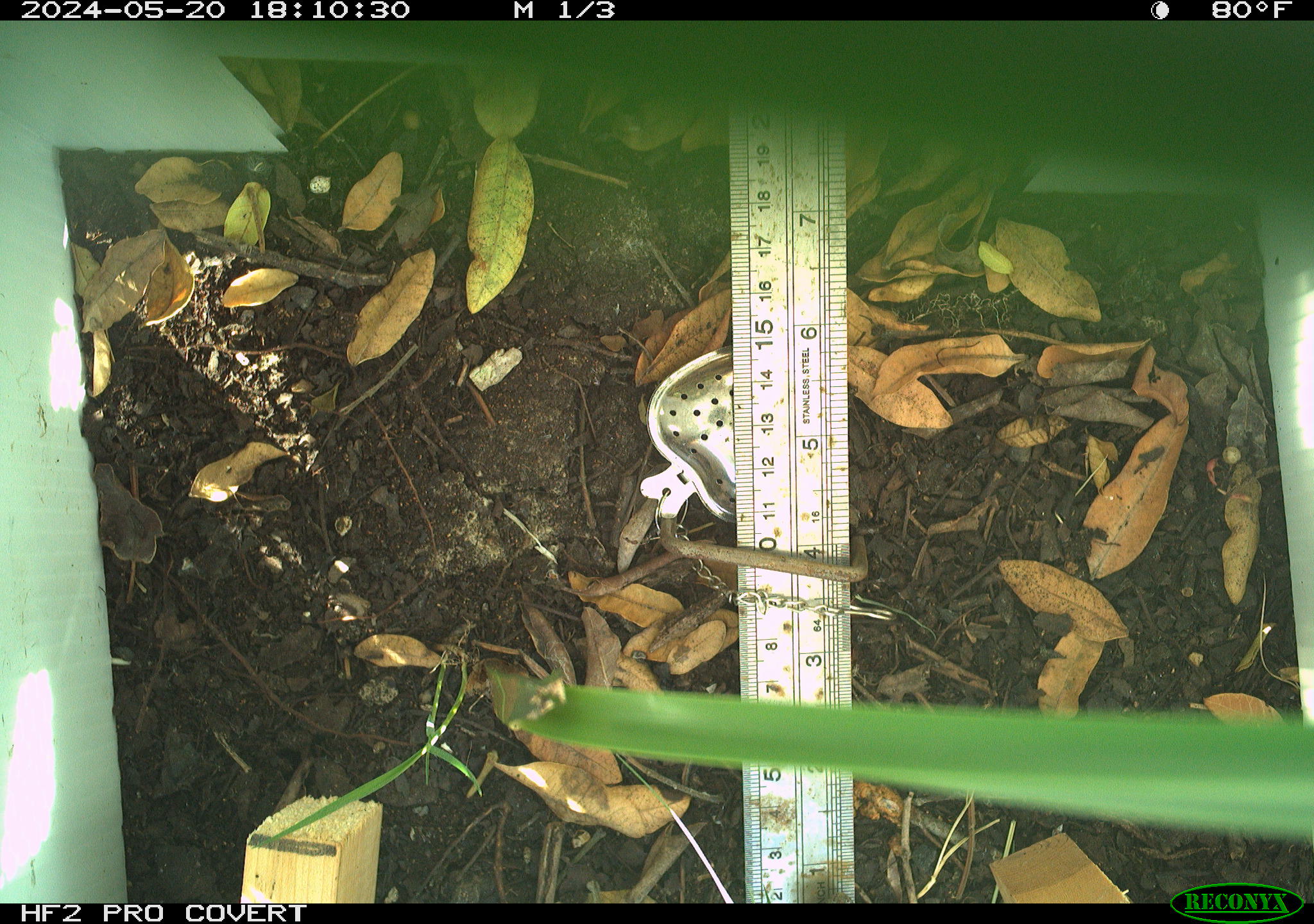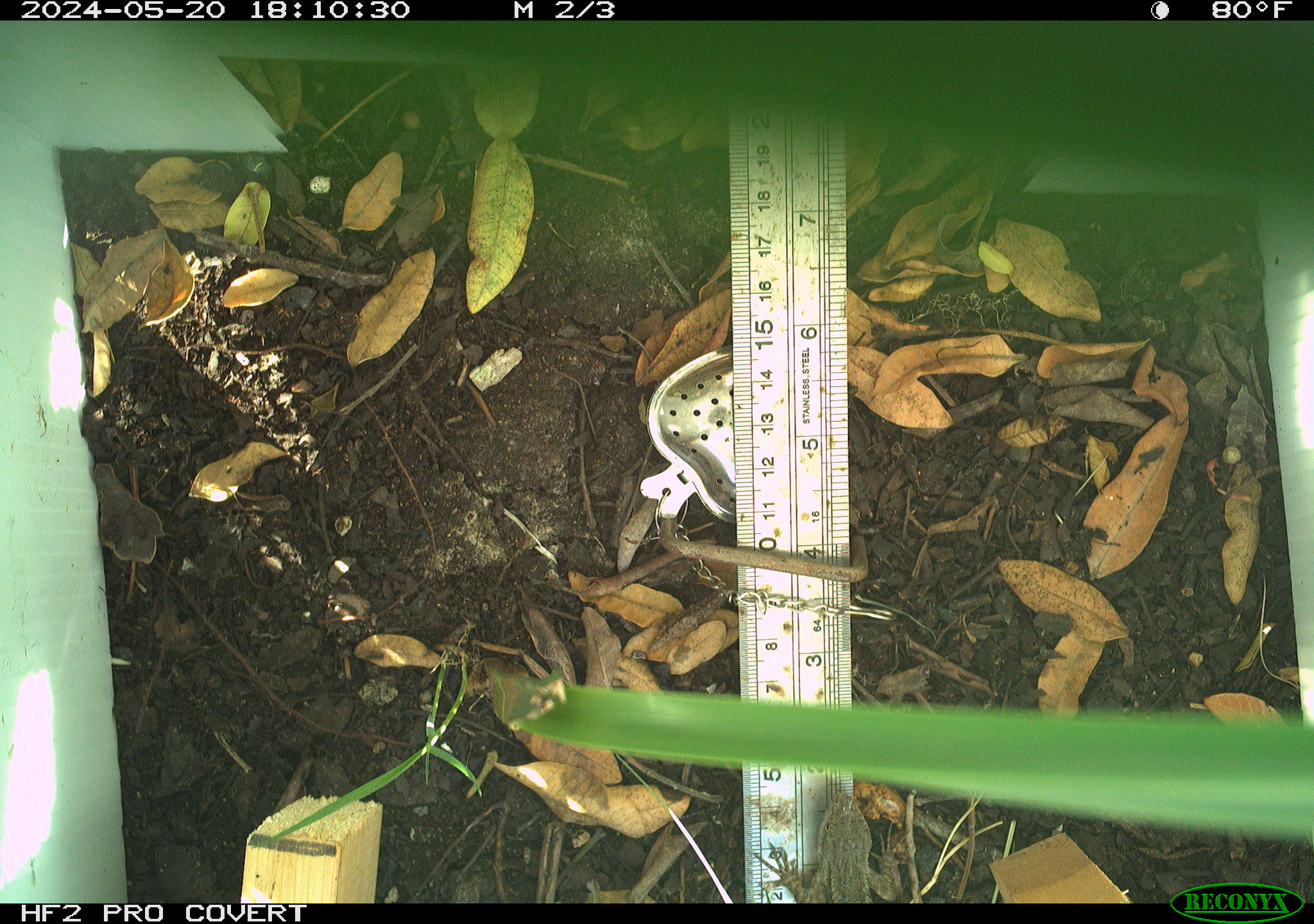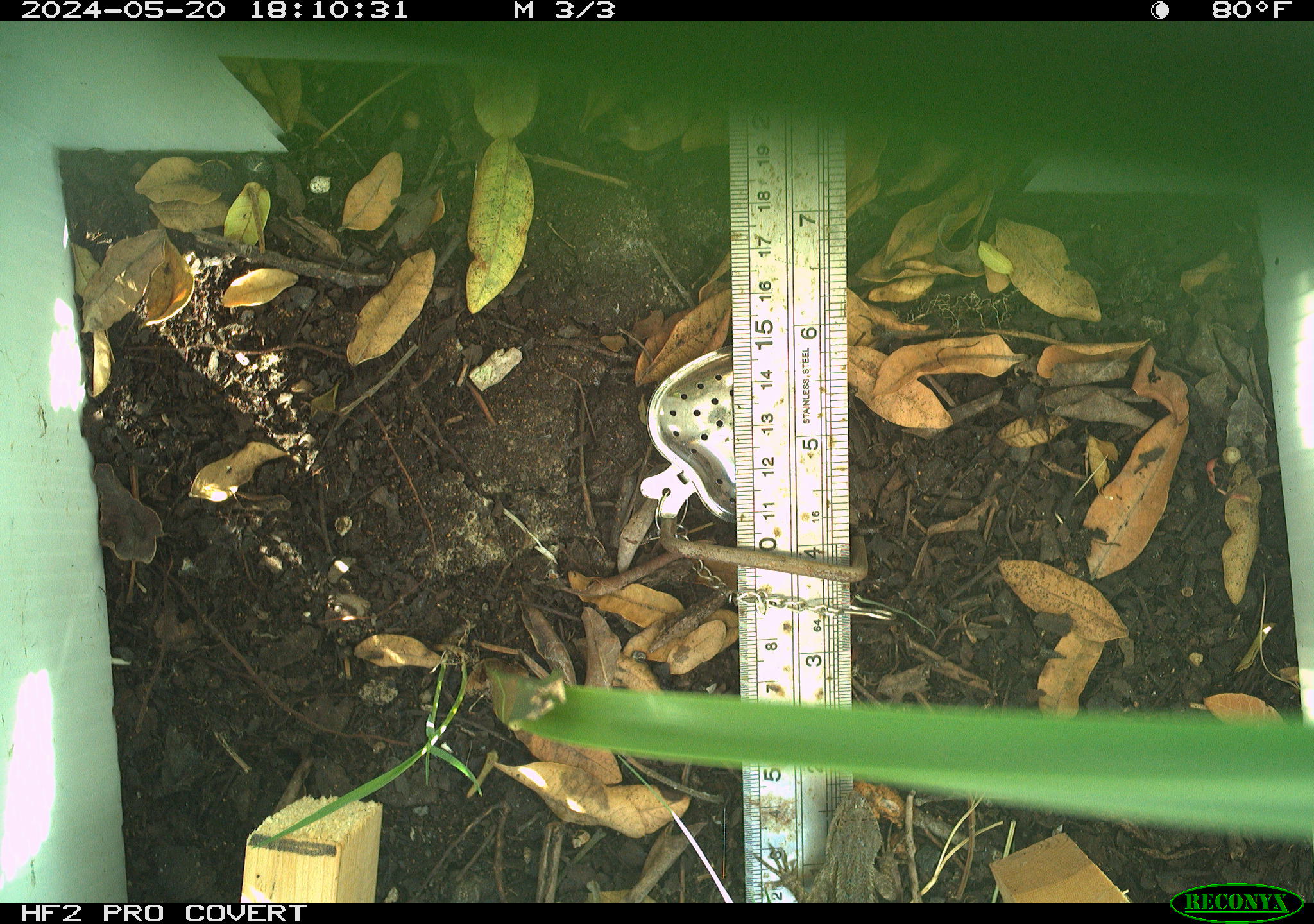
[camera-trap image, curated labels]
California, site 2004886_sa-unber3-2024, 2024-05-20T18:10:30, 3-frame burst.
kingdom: Animalia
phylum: Chordata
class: Reptilia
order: Squamata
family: Phrynosomatidae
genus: Sceloporus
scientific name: Sceloporus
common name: spiny lizards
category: sceloporus species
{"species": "sceloporus species (spiny lizards) (Sceloporus)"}